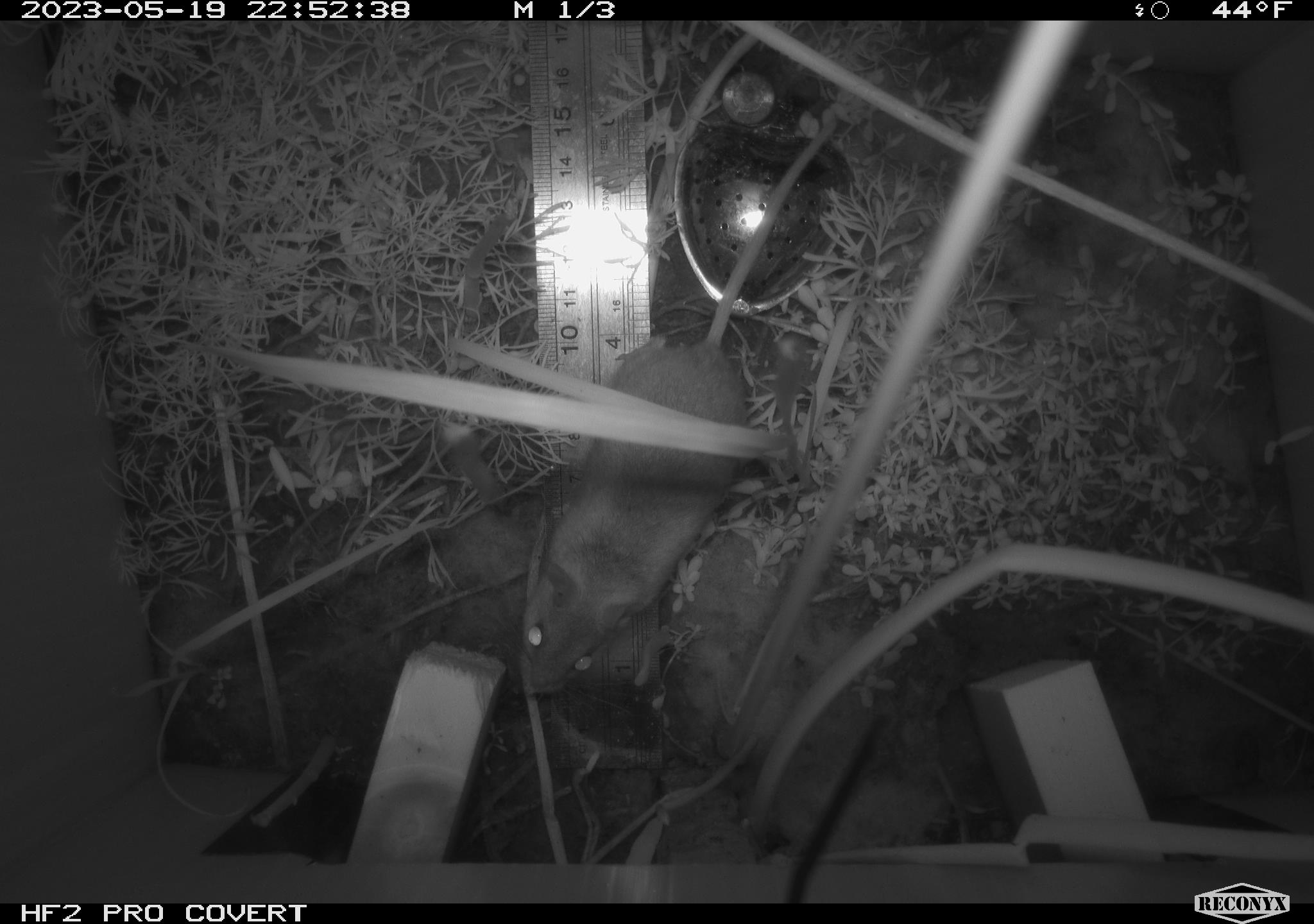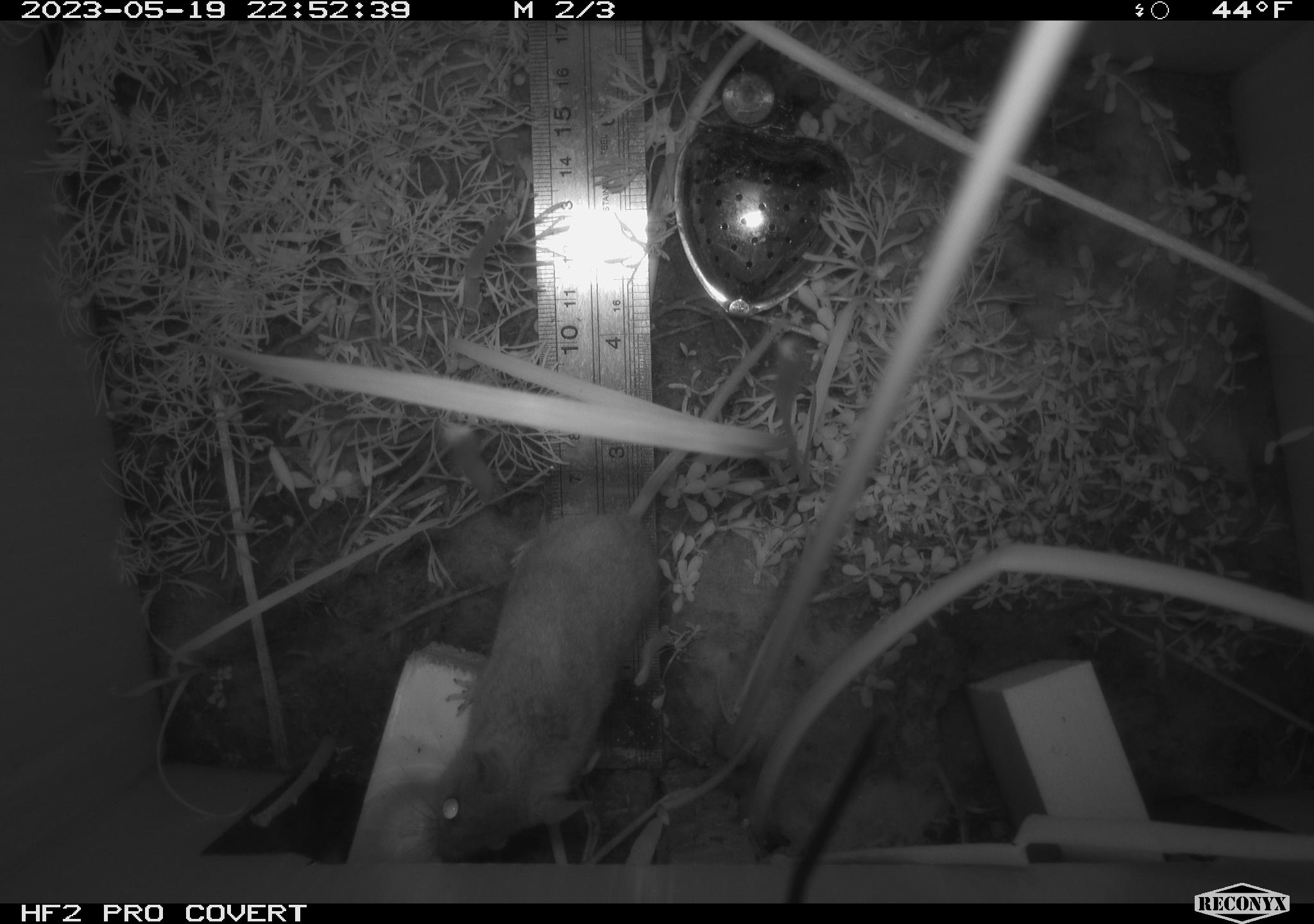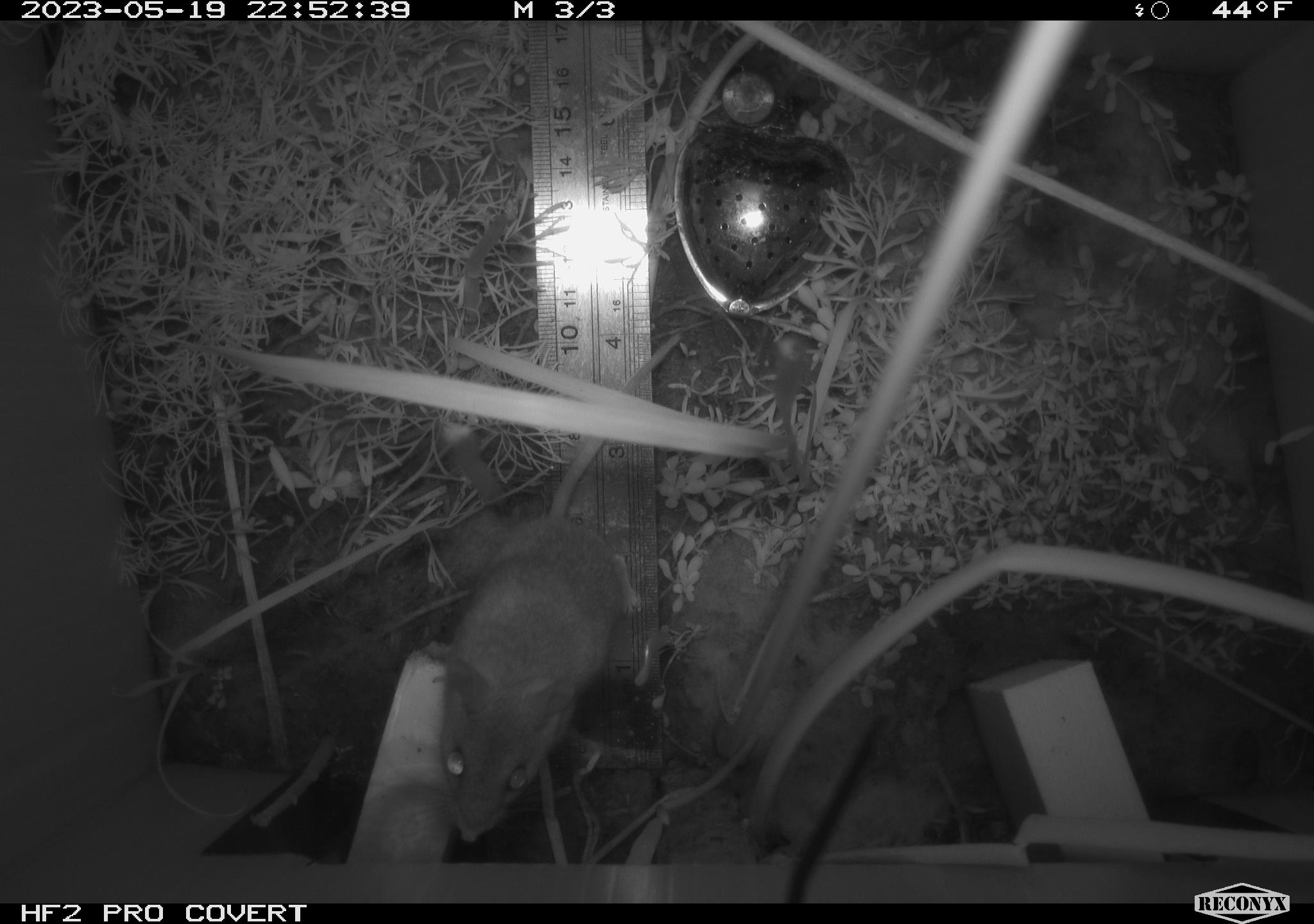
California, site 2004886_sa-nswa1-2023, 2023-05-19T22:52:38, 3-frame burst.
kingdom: Animalia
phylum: Chordata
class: Mammalia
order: Rodentia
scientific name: Rodentia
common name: mouse species